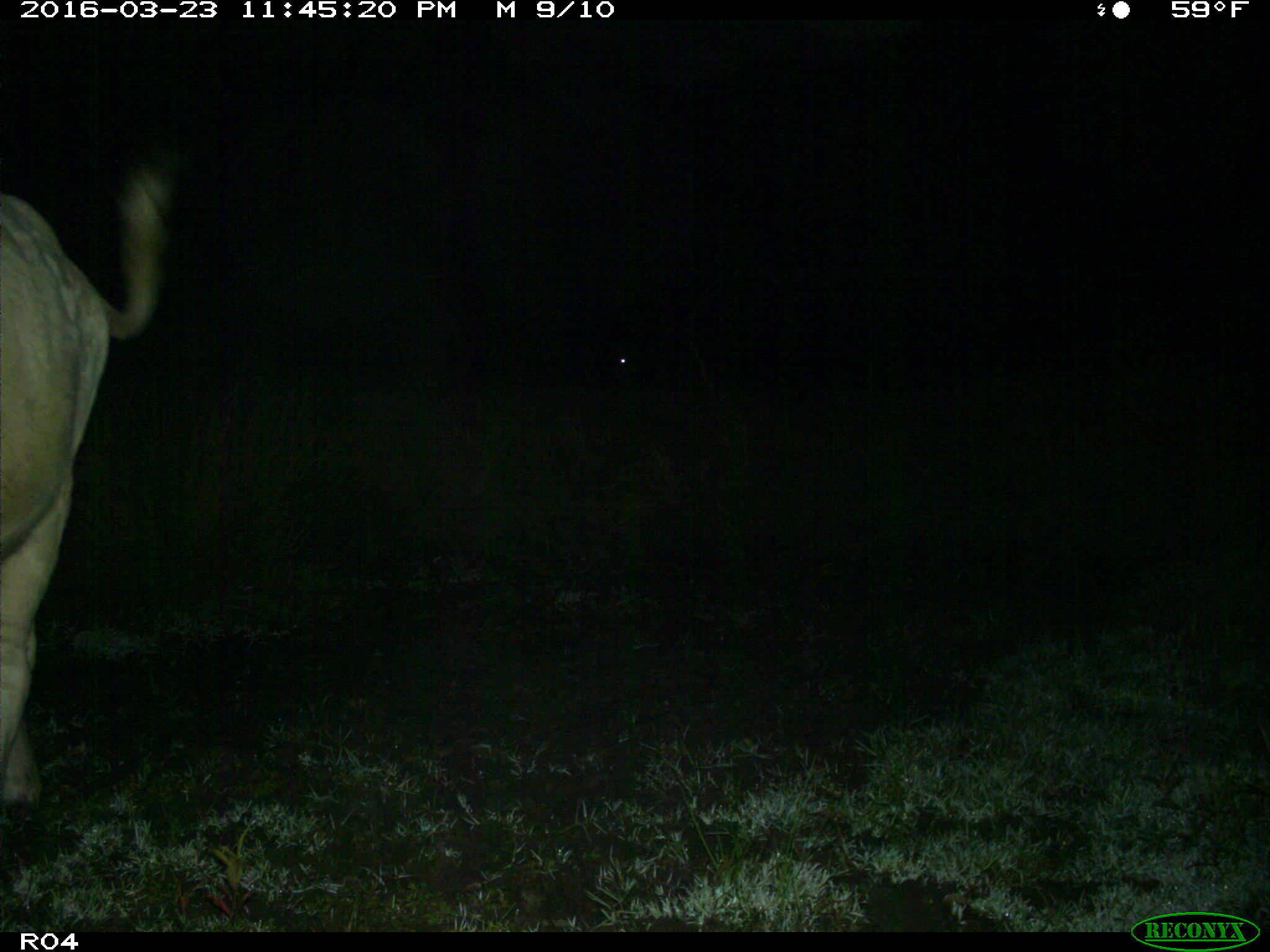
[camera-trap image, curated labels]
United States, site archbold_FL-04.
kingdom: Animalia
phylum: Chordata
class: Mammalia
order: Artiodactyla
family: Bovidae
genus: Bos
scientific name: Bos taurus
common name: domestic cow